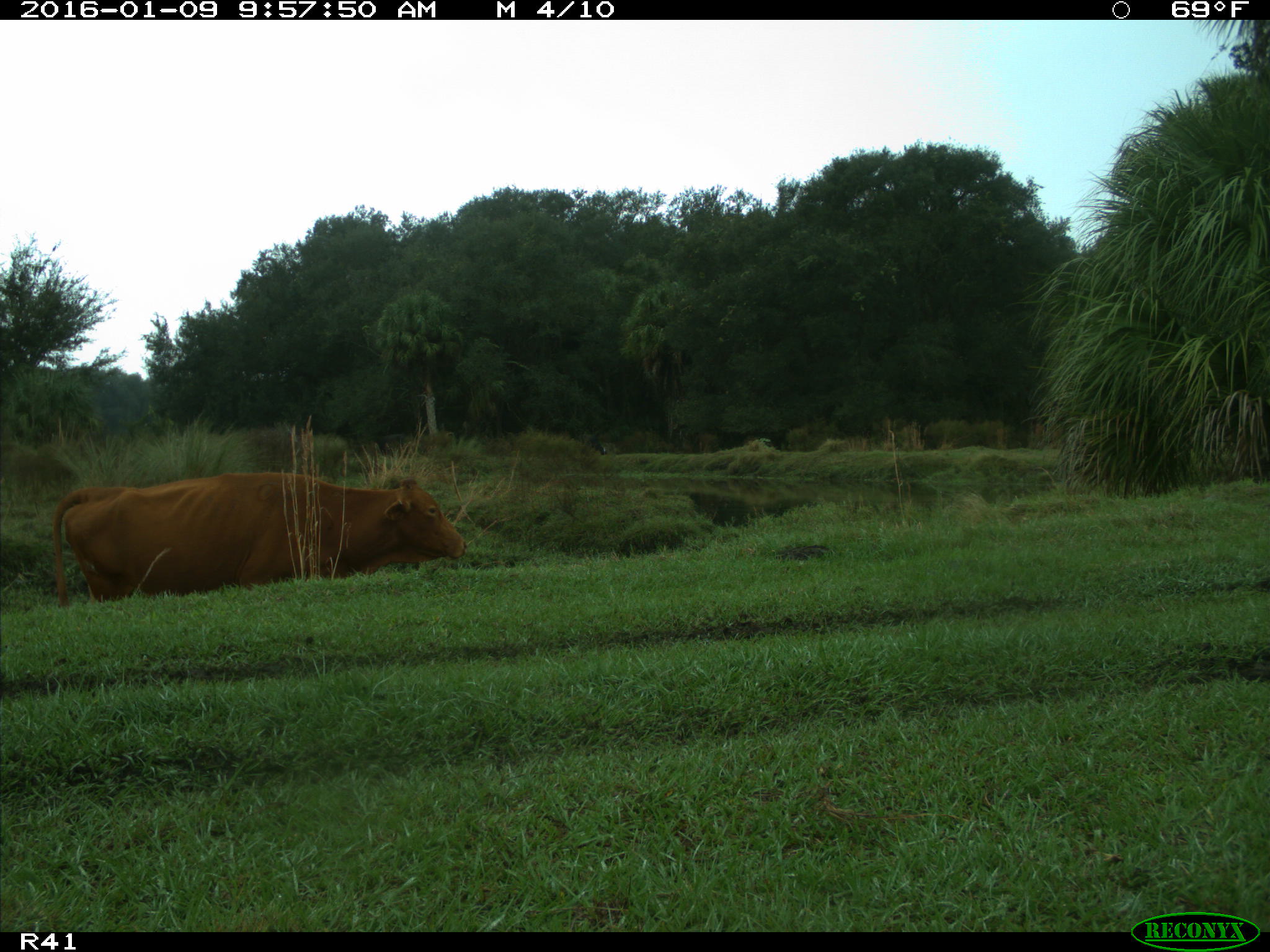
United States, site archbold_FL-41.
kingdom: Animalia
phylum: Chordata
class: Mammalia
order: Artiodactyla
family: Bovidae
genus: Bos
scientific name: Bos taurus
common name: domestic cow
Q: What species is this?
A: Bos taurus (domestic cow).